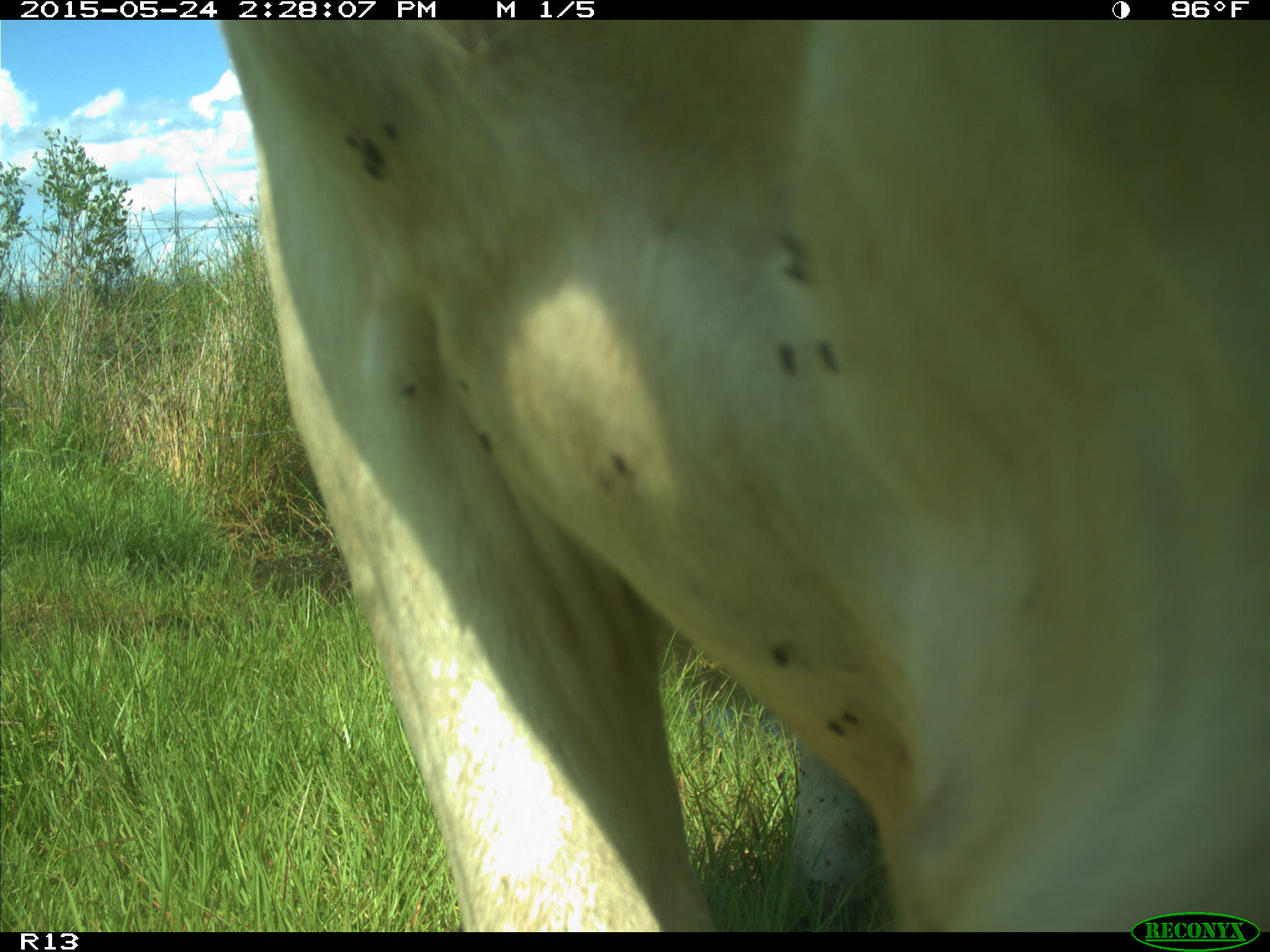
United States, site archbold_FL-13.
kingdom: Animalia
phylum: Chordata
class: Mammalia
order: Artiodactyla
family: Bovidae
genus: Bos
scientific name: Bos taurus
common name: domestic cow